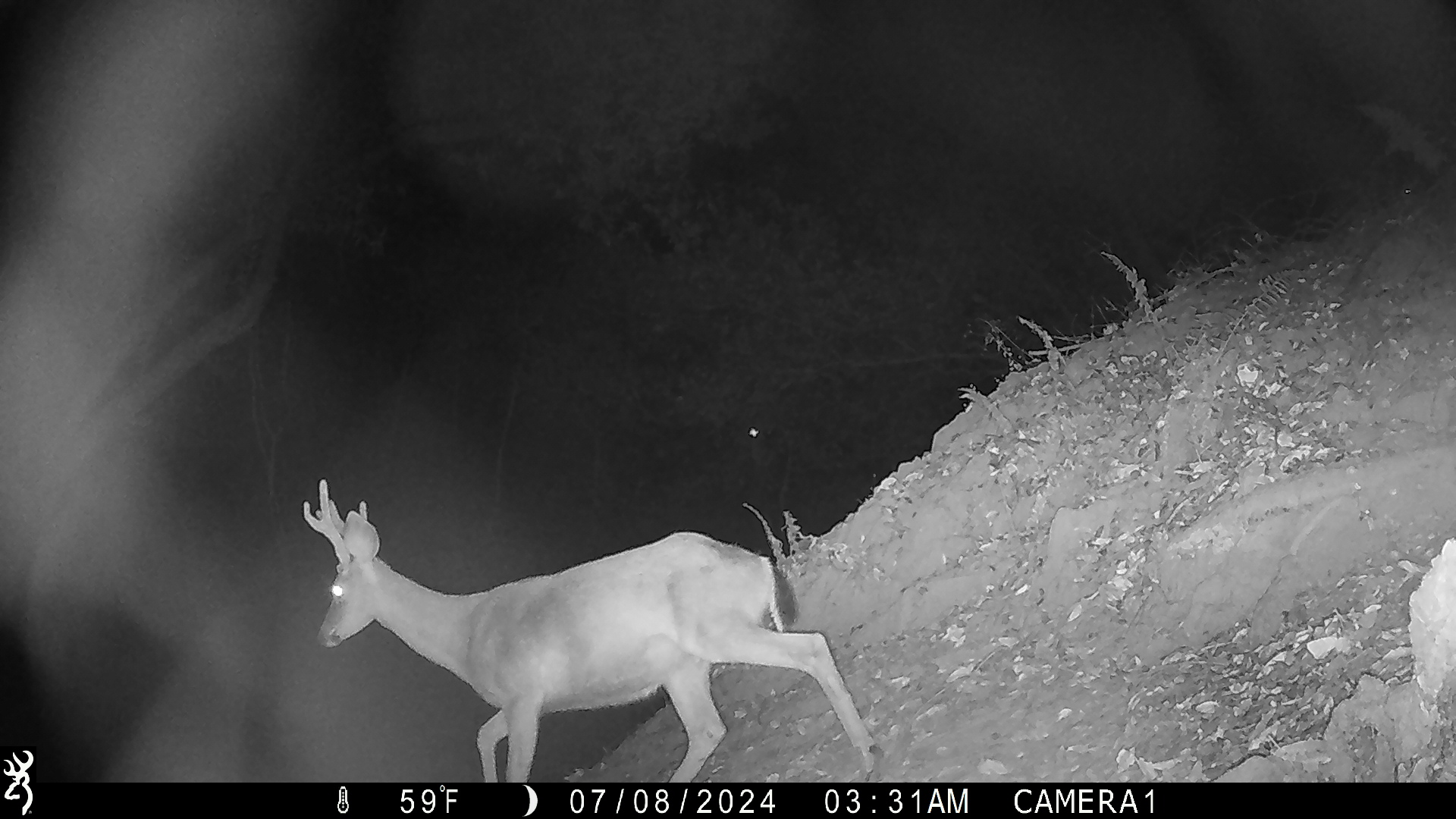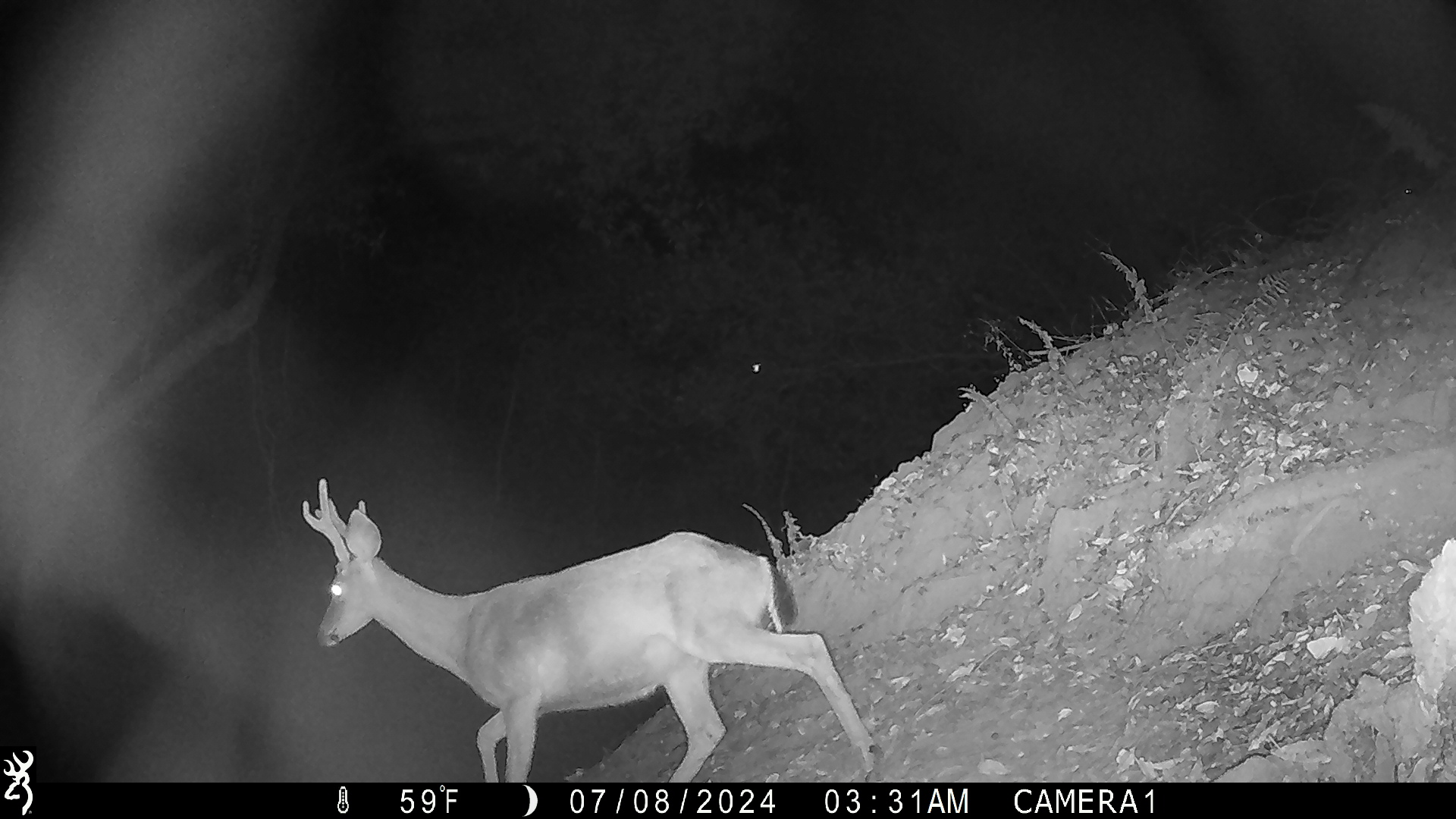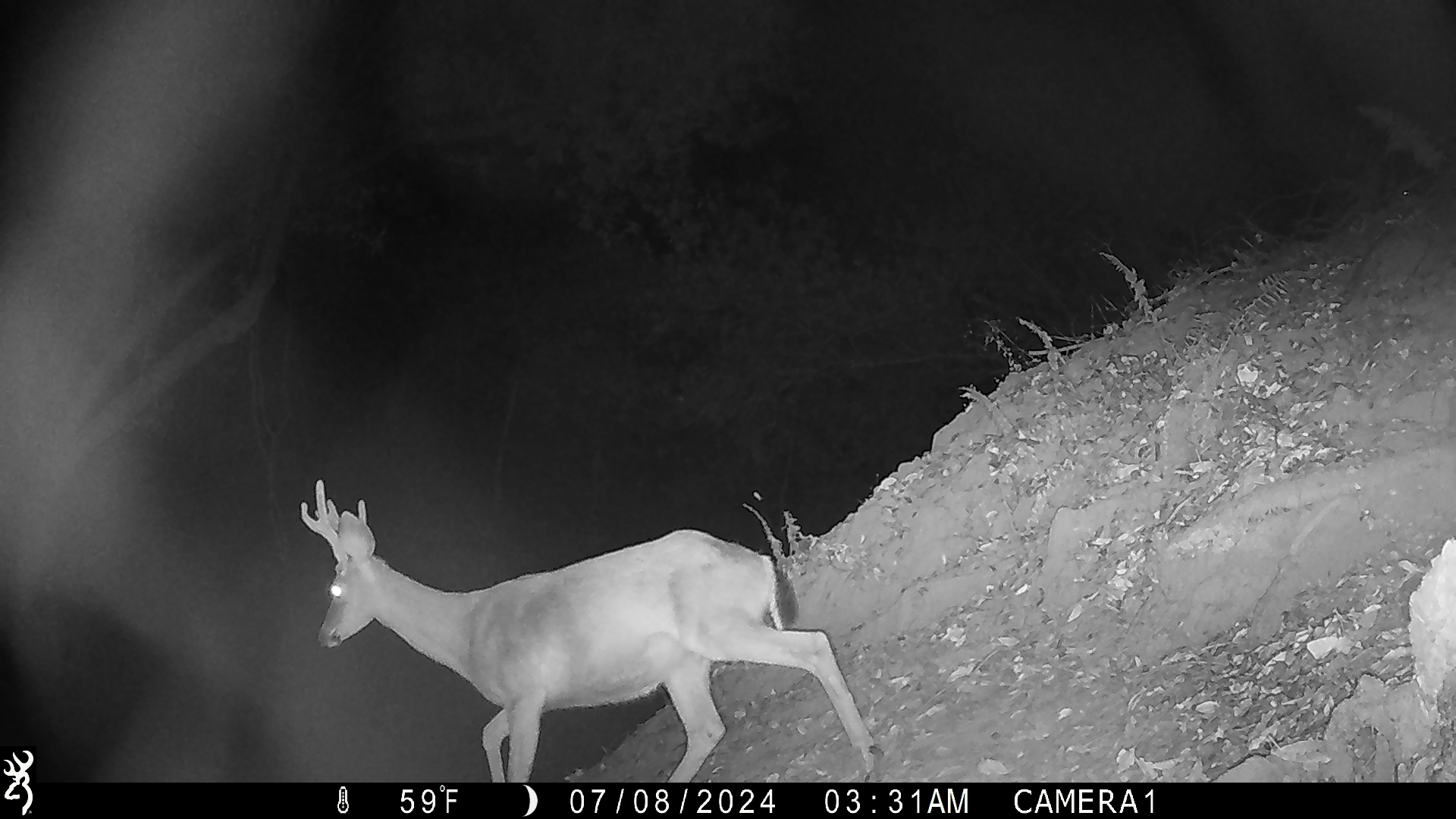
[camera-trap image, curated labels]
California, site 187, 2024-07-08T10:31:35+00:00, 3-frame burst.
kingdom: Animalia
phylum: Chordata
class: Mammalia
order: Artiodactyla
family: Cervidae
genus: Odocoileus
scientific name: Odocoileus hemionus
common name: mule deer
Mule deer (Odocoileus hemionus).